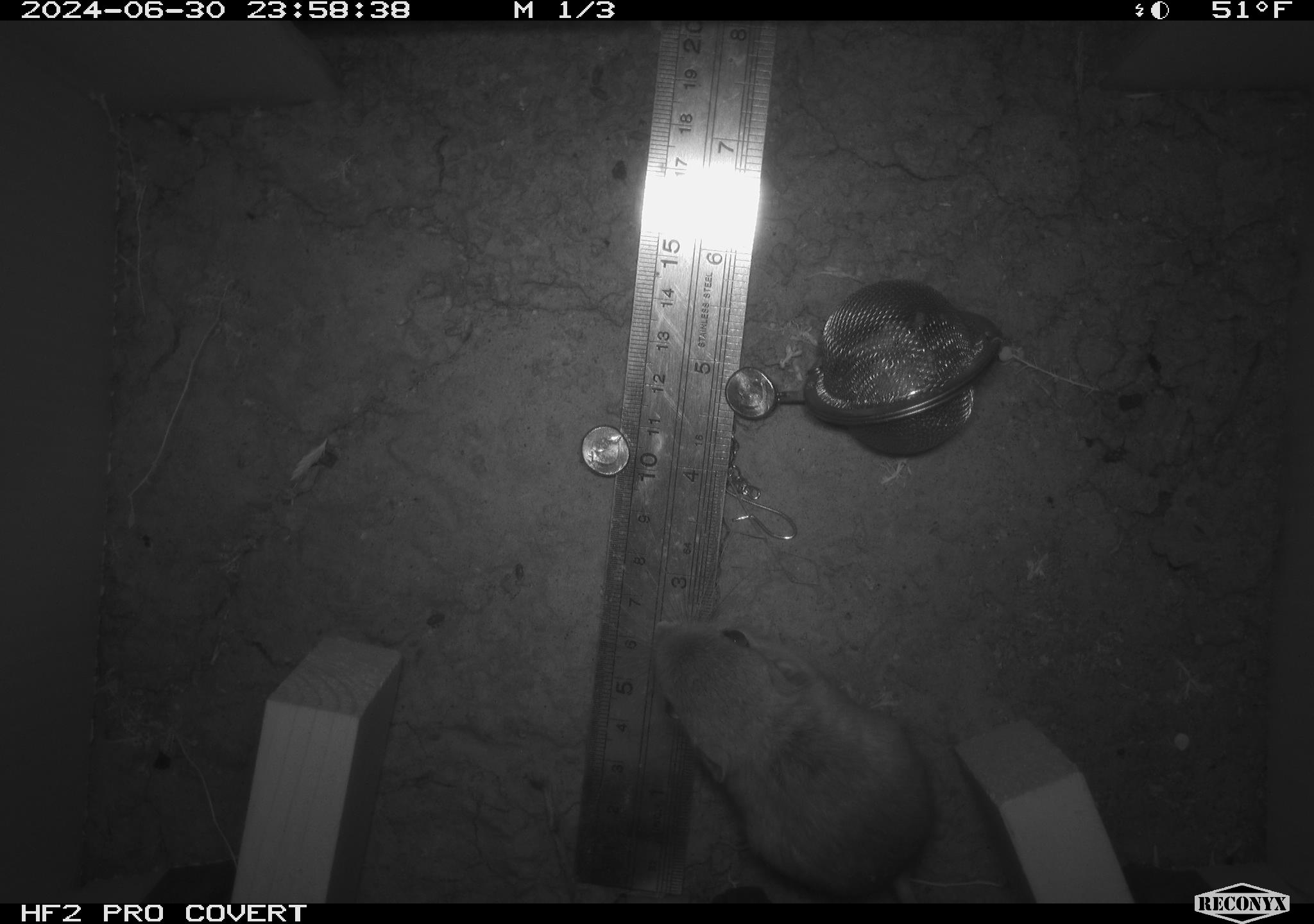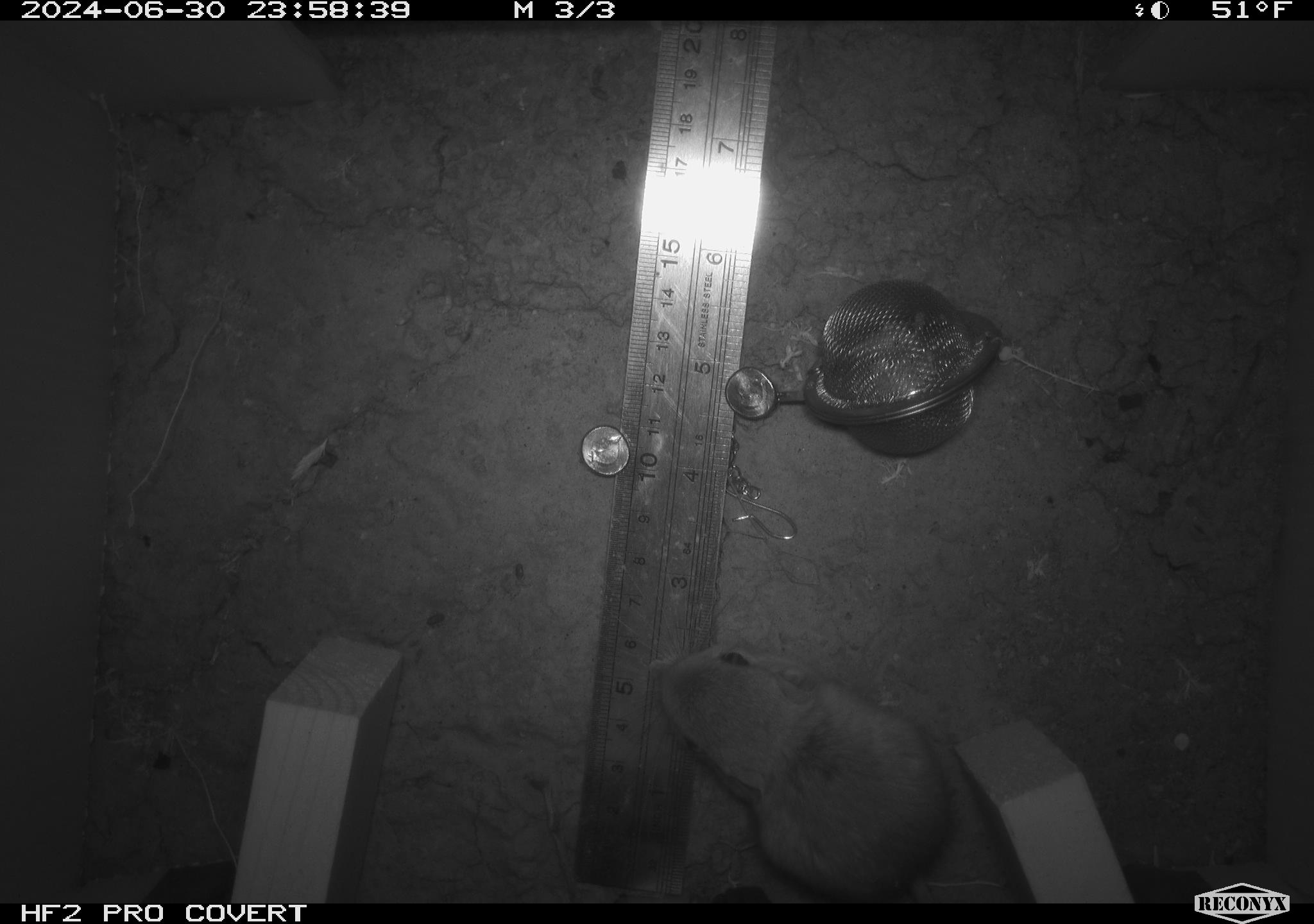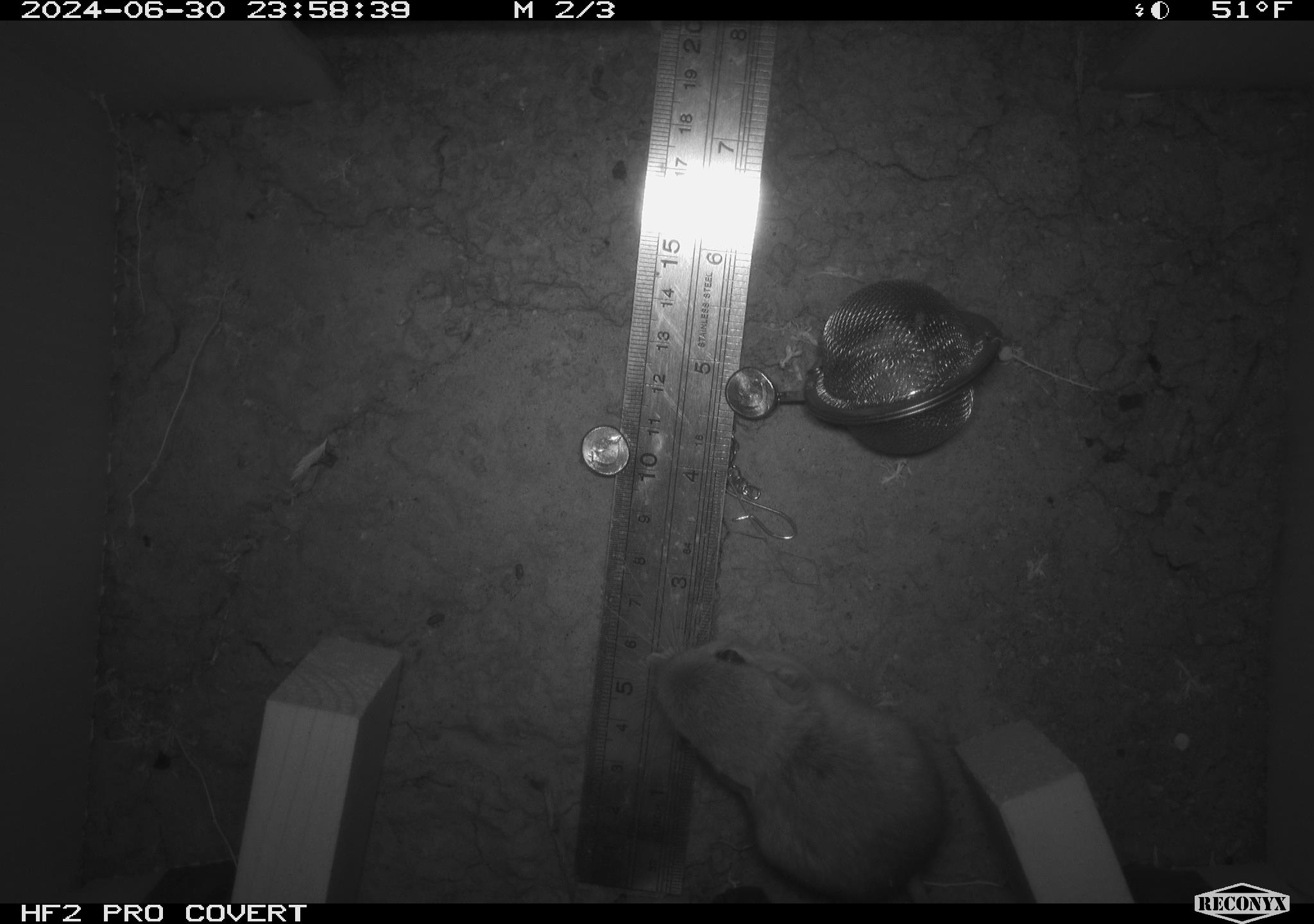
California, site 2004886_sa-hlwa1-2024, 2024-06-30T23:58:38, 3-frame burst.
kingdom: Animalia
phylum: Chordata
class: Mammalia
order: Rodentia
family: Heteromyidae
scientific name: Heteromyidae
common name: kangaroo rats and pocket mice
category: heteromyidae family